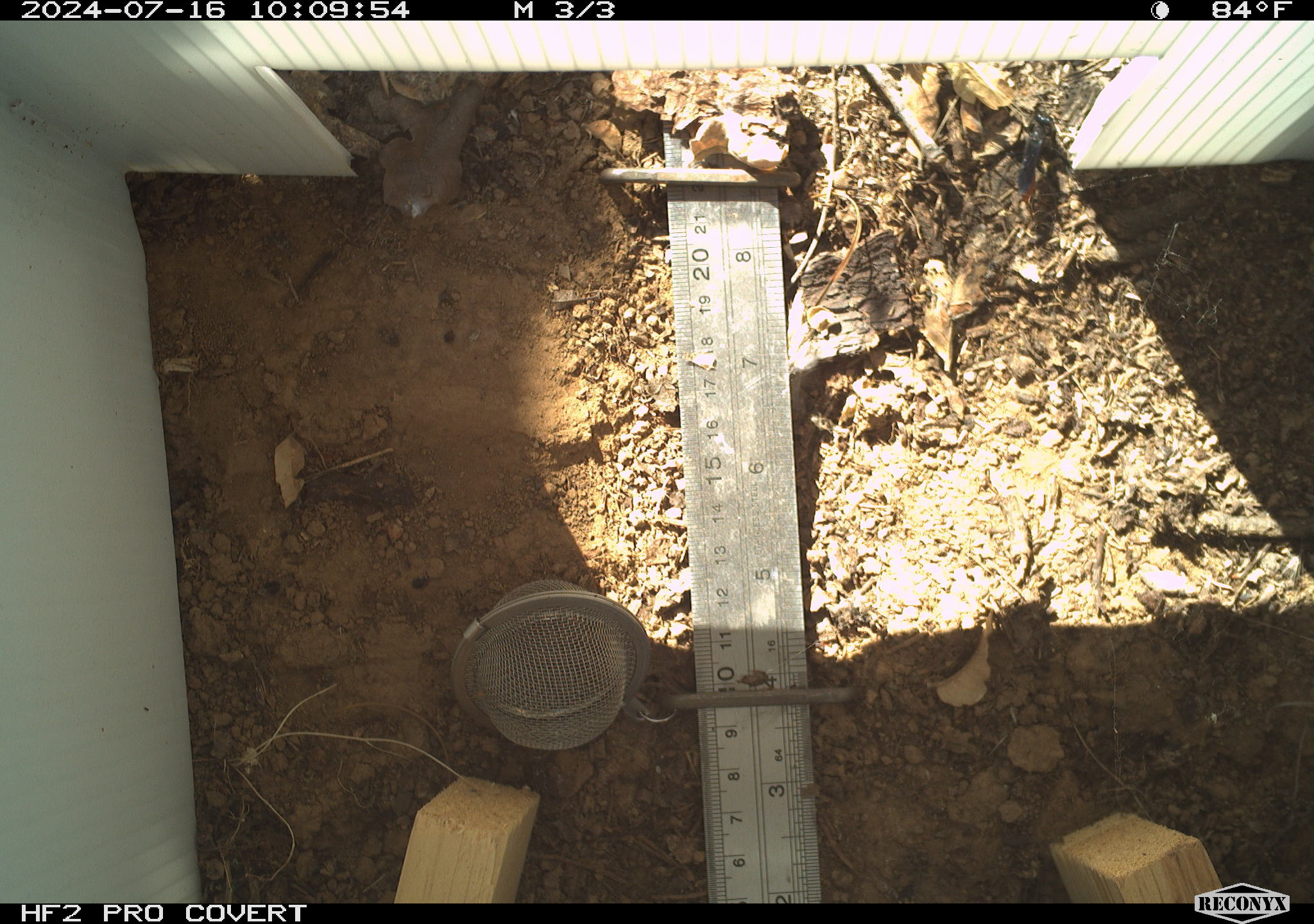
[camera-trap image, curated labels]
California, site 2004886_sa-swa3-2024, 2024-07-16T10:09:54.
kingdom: Animalia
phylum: Arthropoda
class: Insecta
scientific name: Insecta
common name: insect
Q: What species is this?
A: Insect (Insecta).